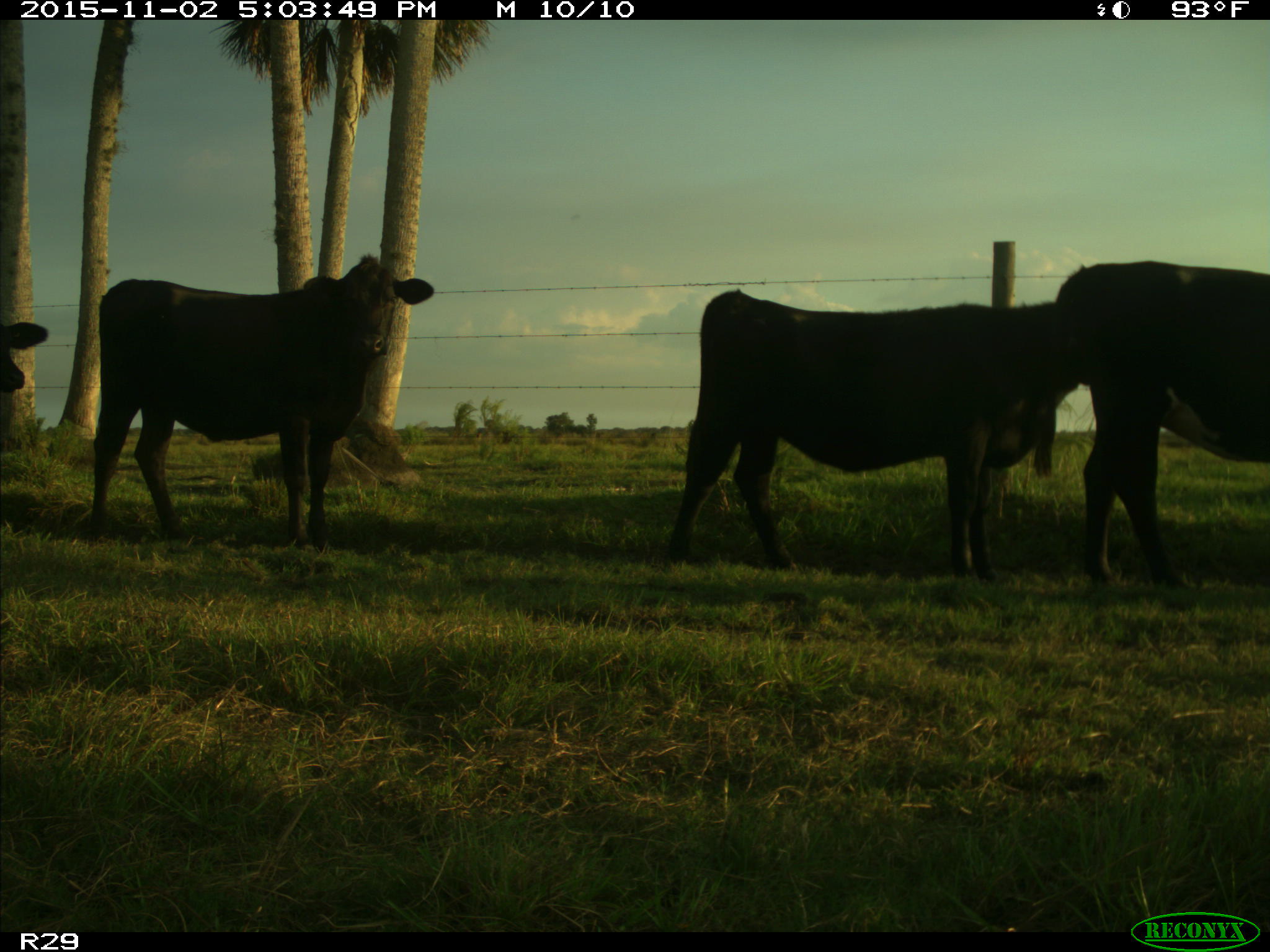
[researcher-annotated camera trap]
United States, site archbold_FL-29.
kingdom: Animalia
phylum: Chordata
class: Mammalia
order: Artiodactyla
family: Bovidae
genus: Bos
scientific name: Bos taurus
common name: domestic cow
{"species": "Bos taurus (domestic cow)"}